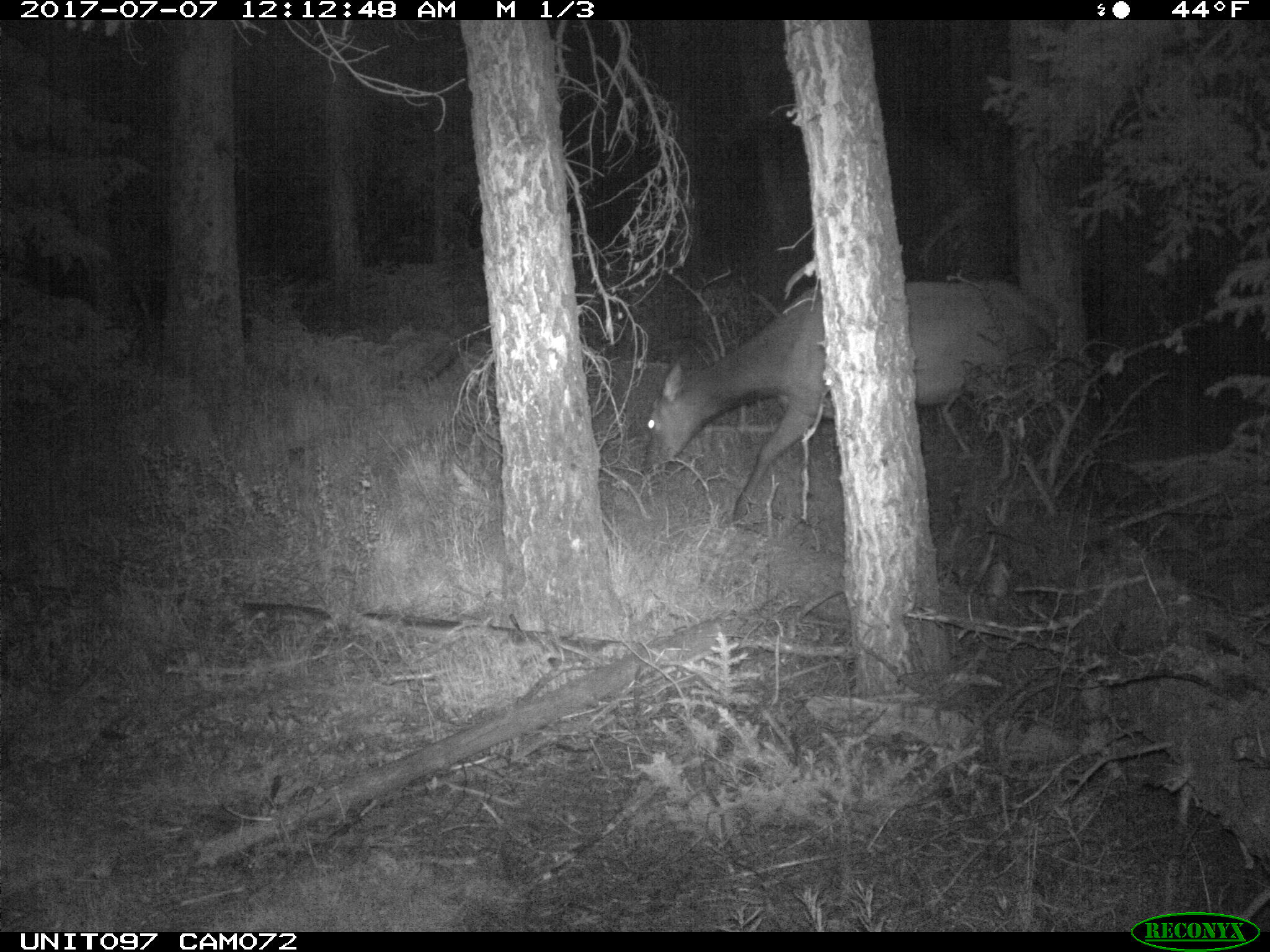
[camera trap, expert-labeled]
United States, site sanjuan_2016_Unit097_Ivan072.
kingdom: Animalia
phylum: Chordata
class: Mammalia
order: Artiodactyla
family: Cervidae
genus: Cervus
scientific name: Cervus elaphus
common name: red deer